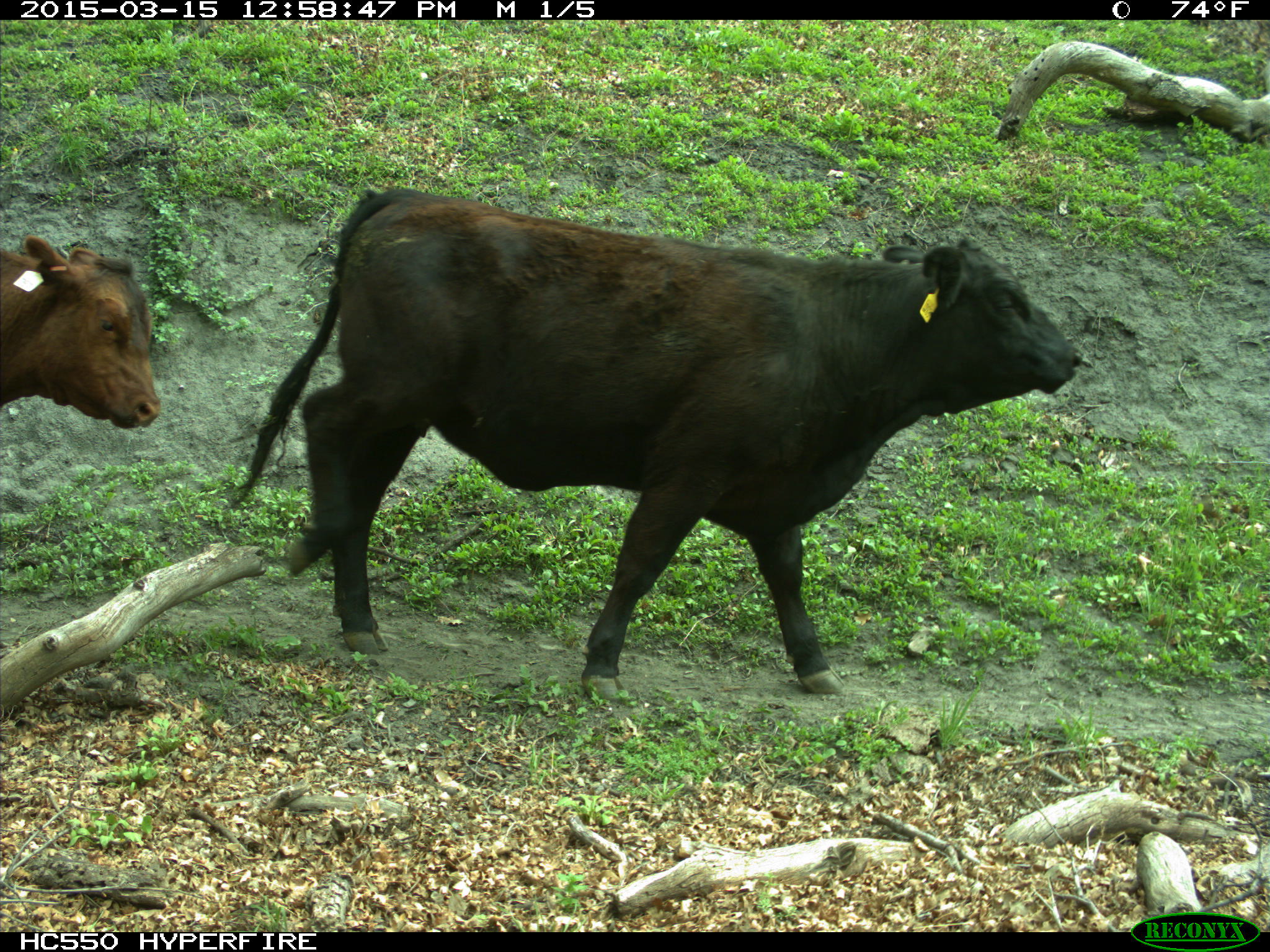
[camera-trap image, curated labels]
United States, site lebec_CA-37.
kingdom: Animalia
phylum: Chordata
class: Mammalia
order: Artiodactyla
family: Bovidae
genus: Bos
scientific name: Bos taurus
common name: domestic cow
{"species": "Bos taurus (domestic cow)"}